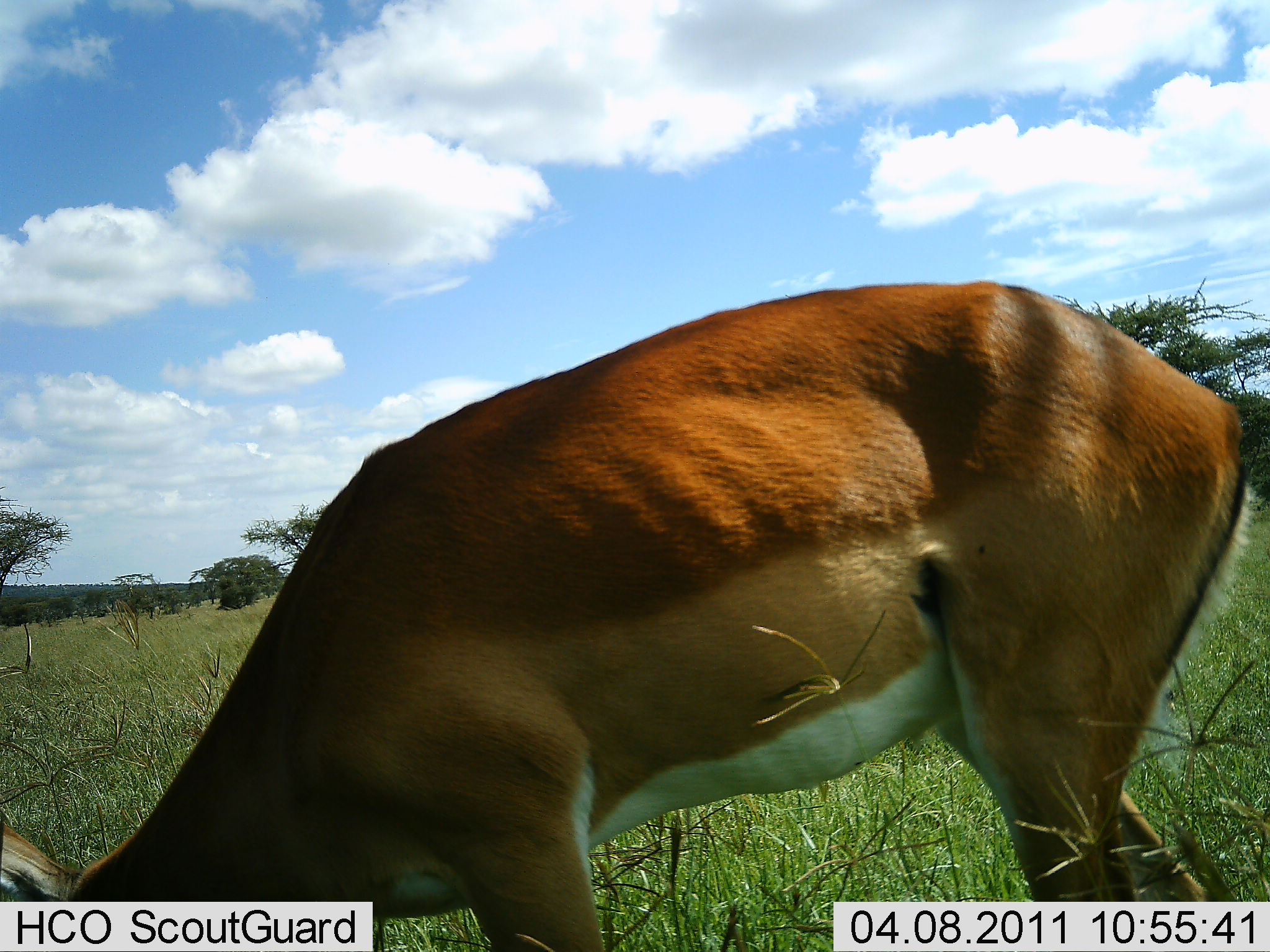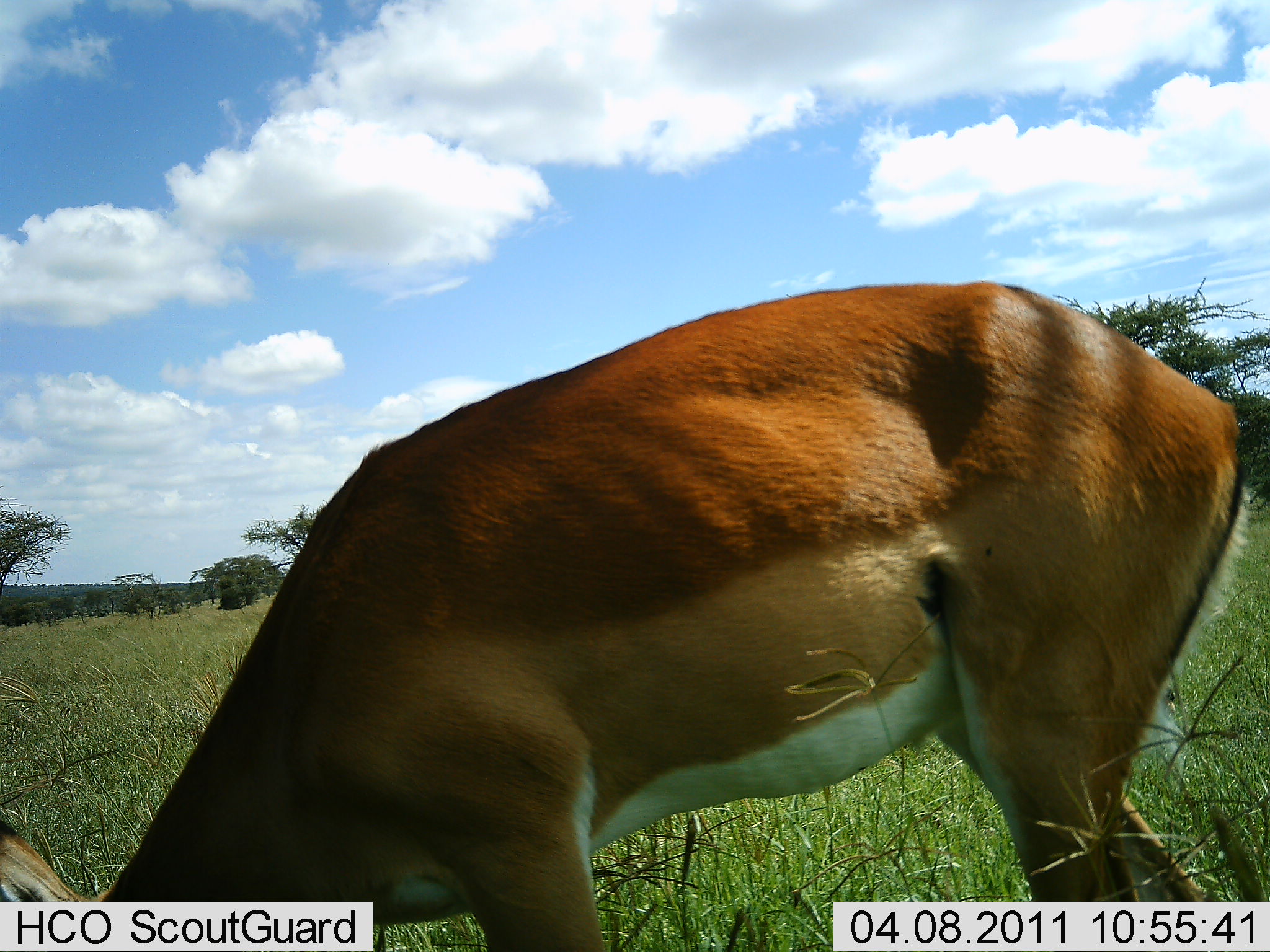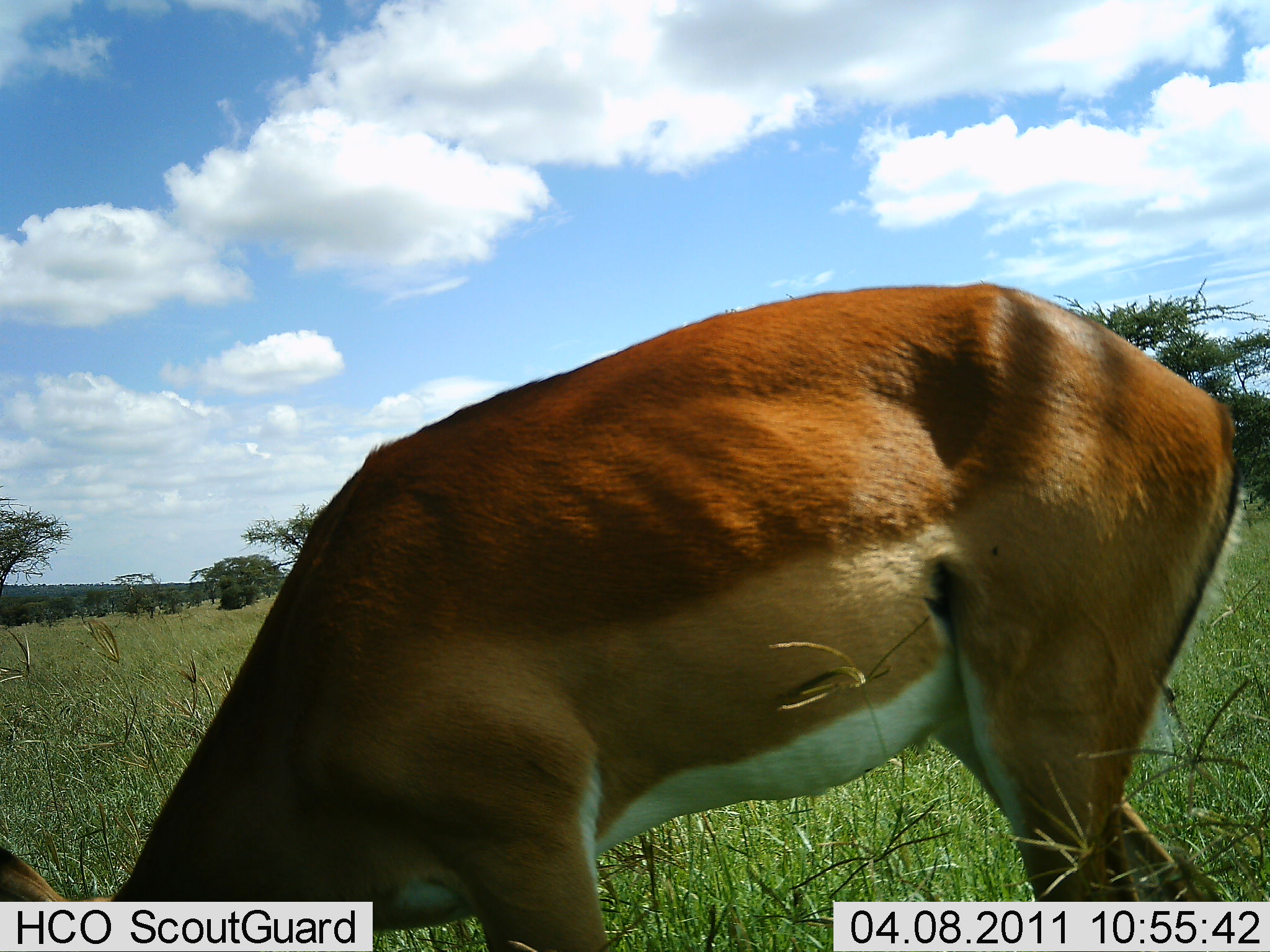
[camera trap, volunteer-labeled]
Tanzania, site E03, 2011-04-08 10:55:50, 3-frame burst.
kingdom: Animalia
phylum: Chordata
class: Mammalia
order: Artiodactyla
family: Bovidae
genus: Aepyceros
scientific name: Aepyceros melampus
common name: impala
Impala (Aepyceros melampus), count 1. Behavior (volunteer vote fractions): standing 20%, resting 0%, moving 0%, interacting 0%. Young present (vote fraction): 0%. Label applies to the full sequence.